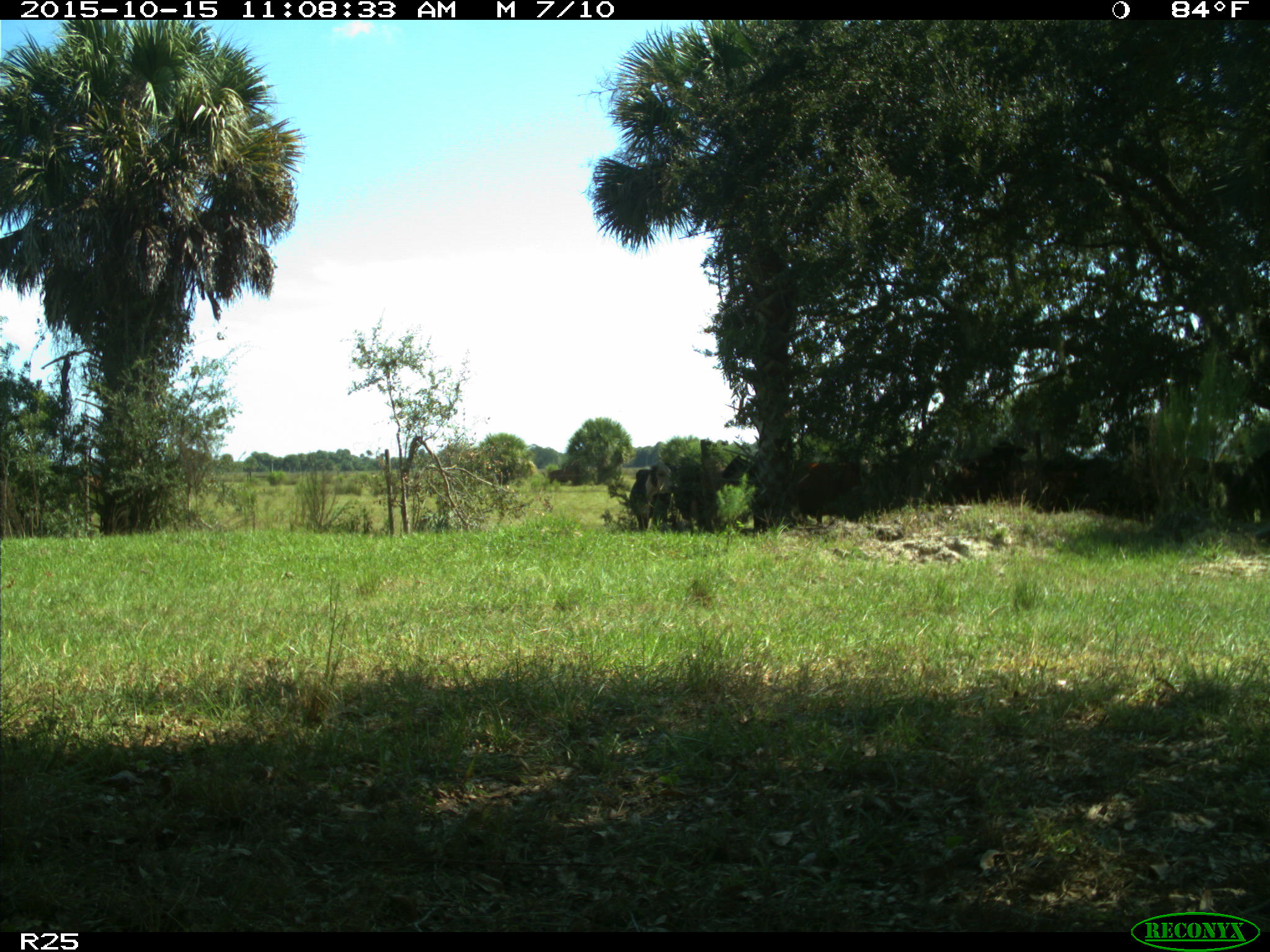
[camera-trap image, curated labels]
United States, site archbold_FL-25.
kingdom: Animalia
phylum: Chordata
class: Mammalia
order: Artiodactyla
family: Bovidae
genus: Bos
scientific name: Bos taurus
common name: domestic cow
Bos taurus (domestic cow).